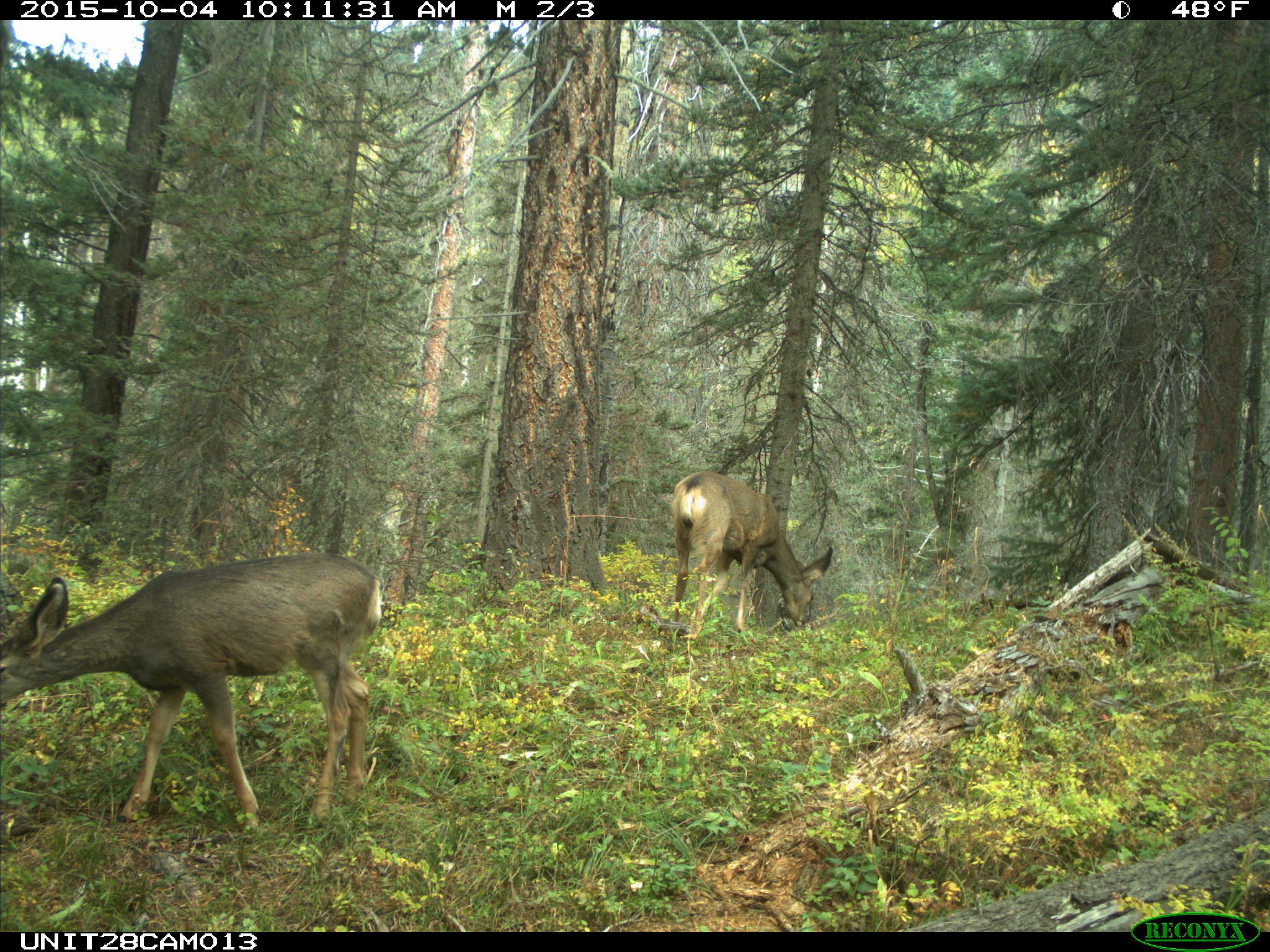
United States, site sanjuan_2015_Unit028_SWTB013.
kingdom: Animalia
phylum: Chordata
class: Mammalia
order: Artiodactyla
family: Cervidae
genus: Odocoileus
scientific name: Odocoileus hemionus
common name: mule deer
Odocoileus hemionus (mule deer).